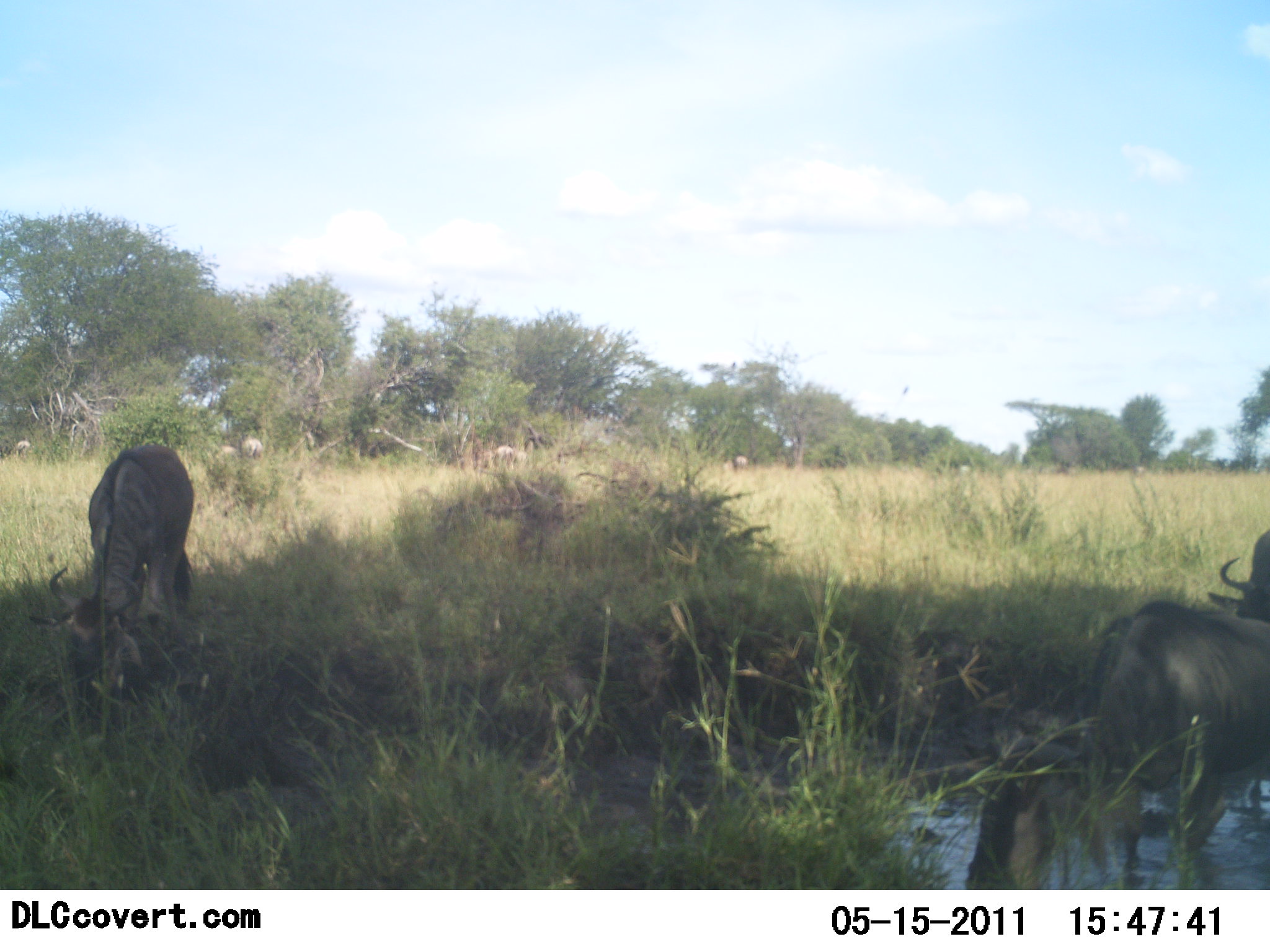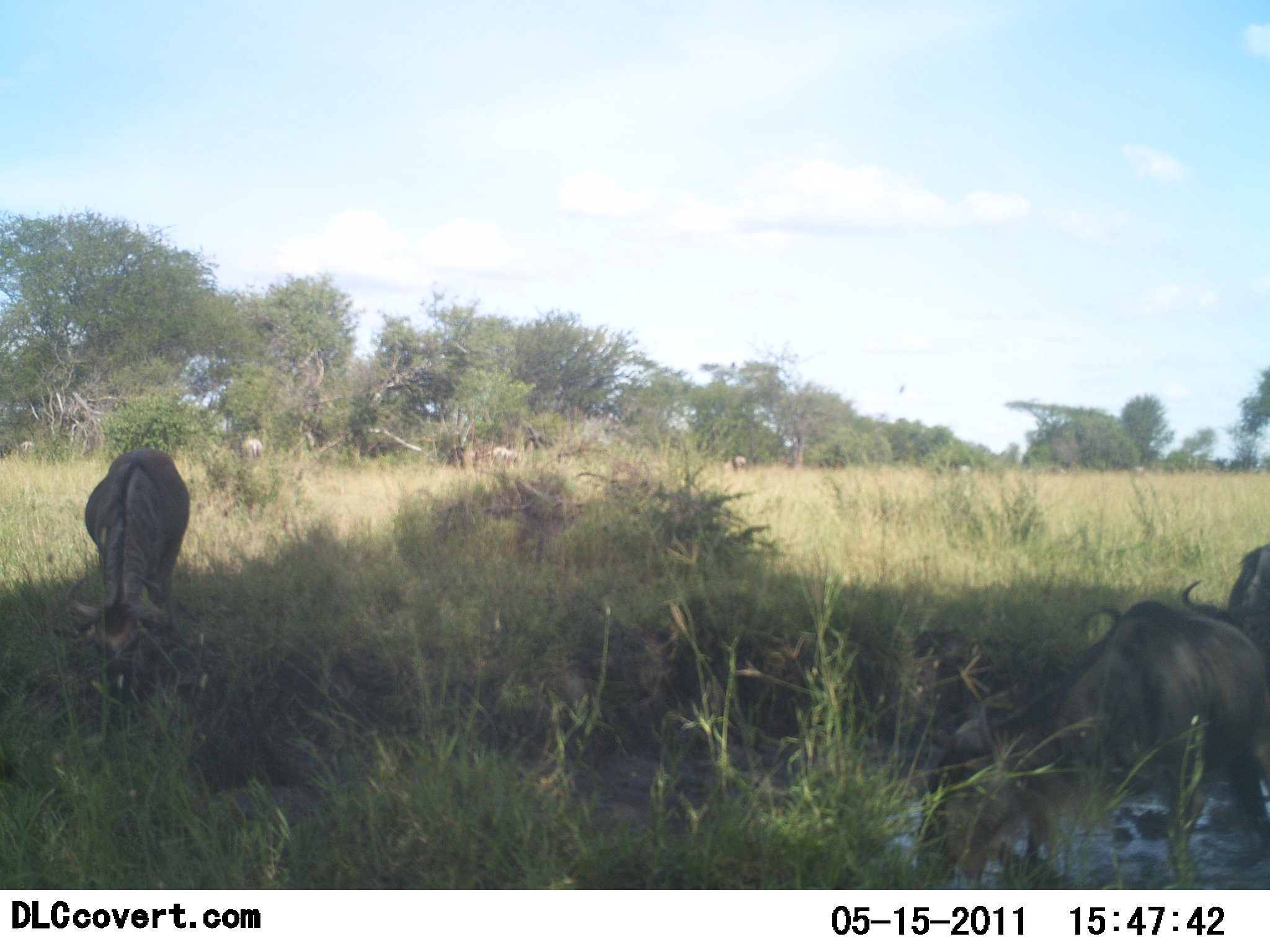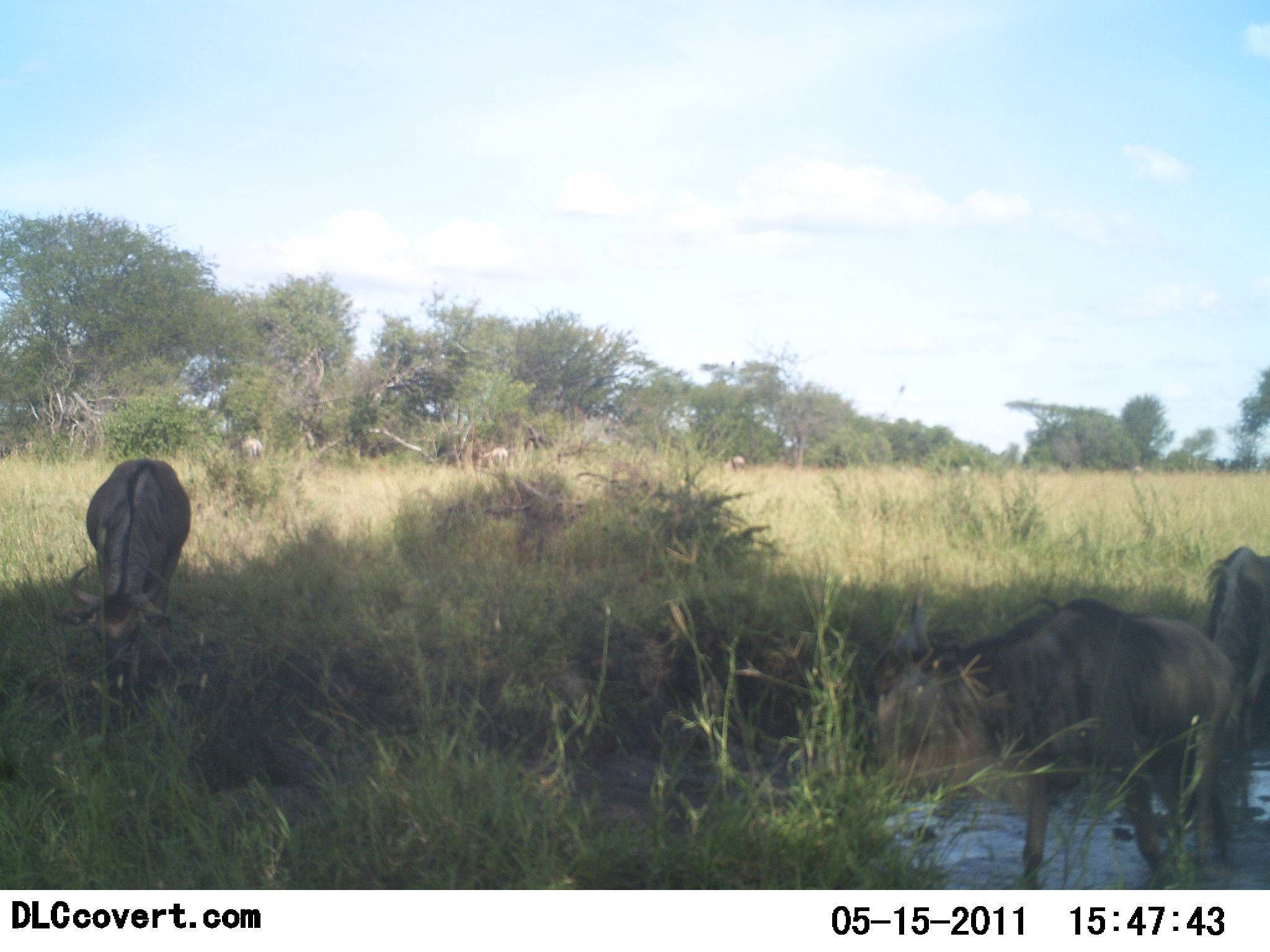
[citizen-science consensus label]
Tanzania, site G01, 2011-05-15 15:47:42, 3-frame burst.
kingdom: Animalia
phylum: Chordata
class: Mammalia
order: Artiodactyla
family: Bovidae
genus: Connochaetes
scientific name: Connochaetes taurinus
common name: blue wildebeest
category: wildebeest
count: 3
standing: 64%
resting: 0%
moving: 18%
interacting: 9%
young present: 0%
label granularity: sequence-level